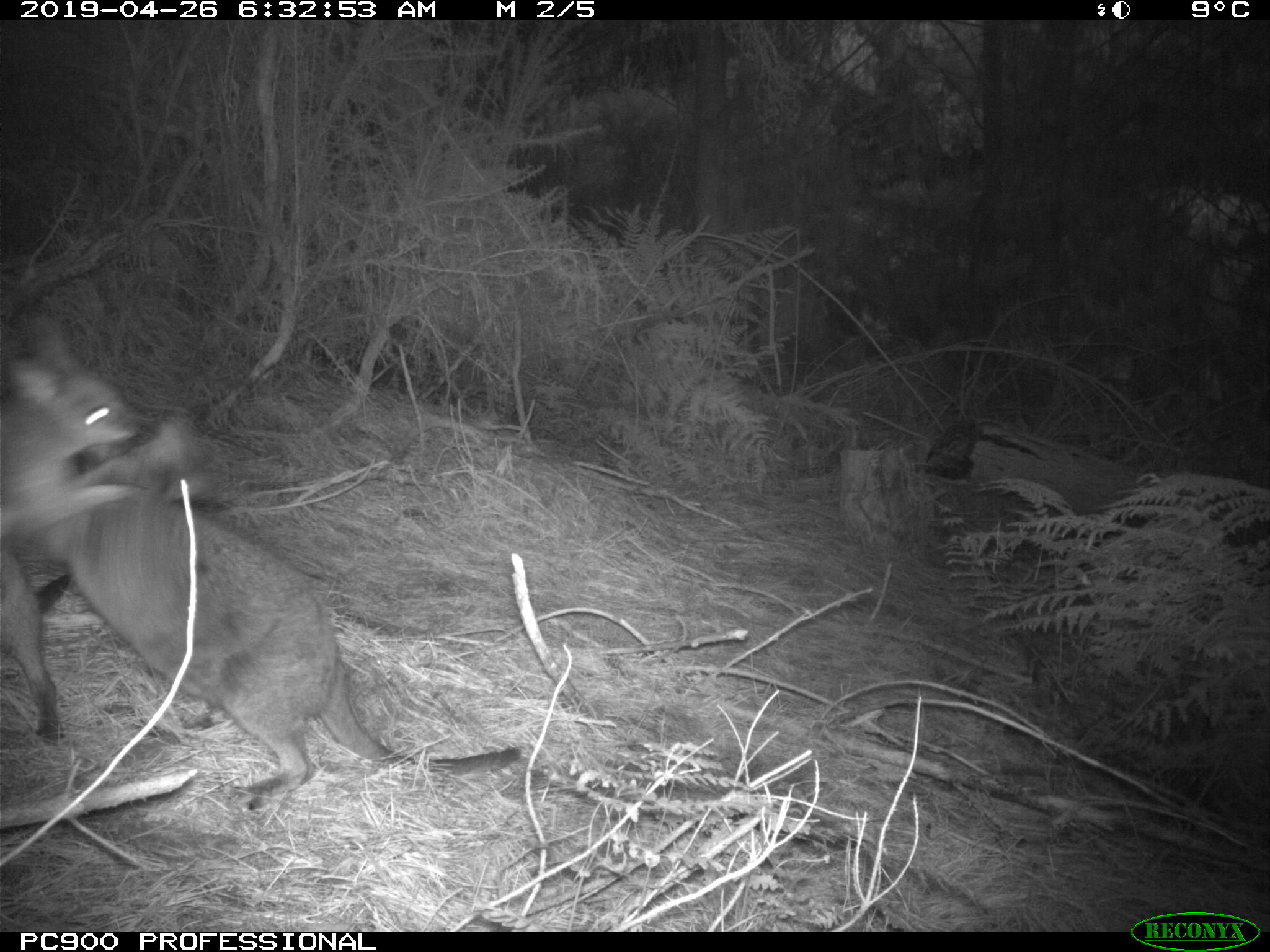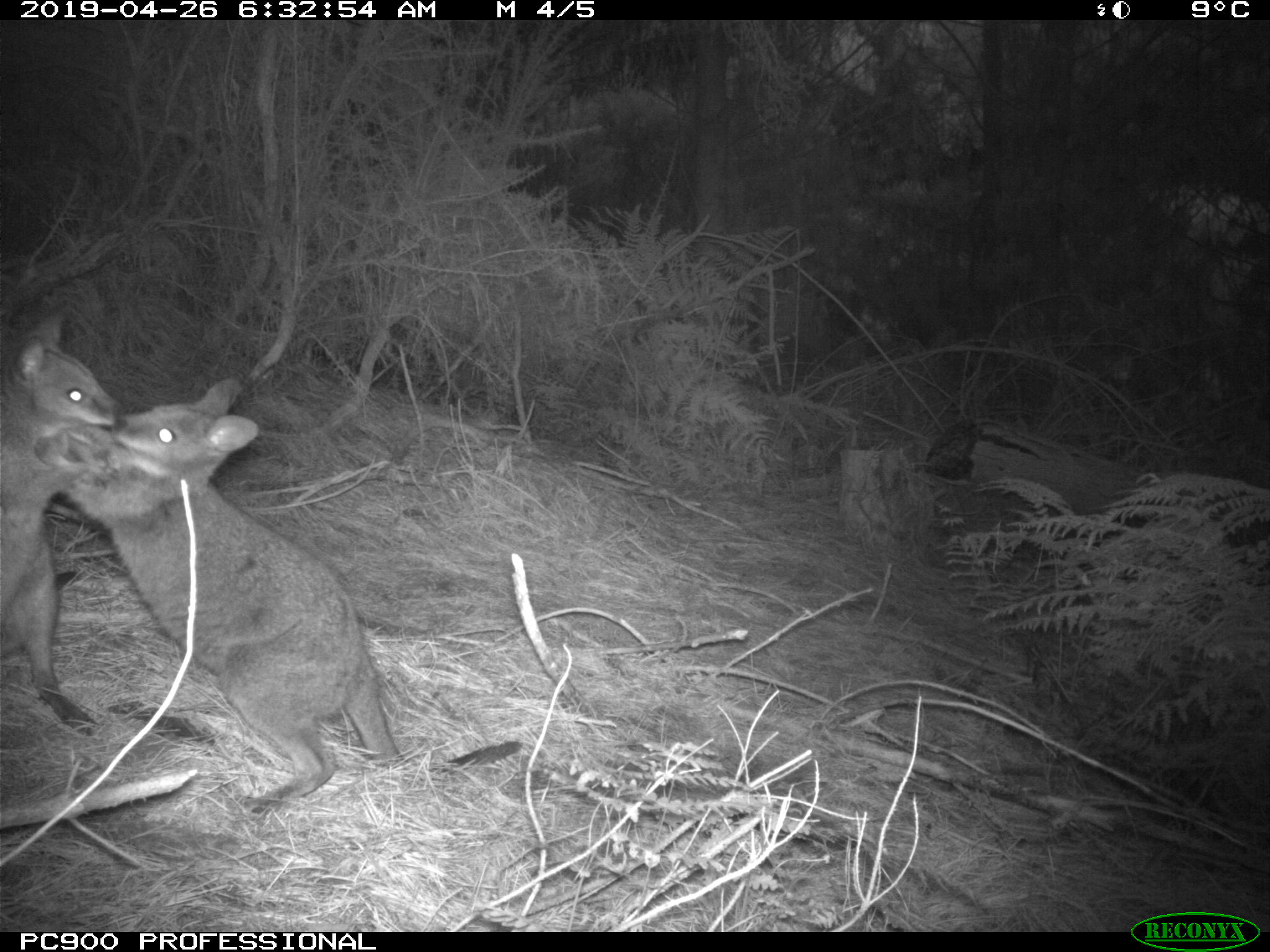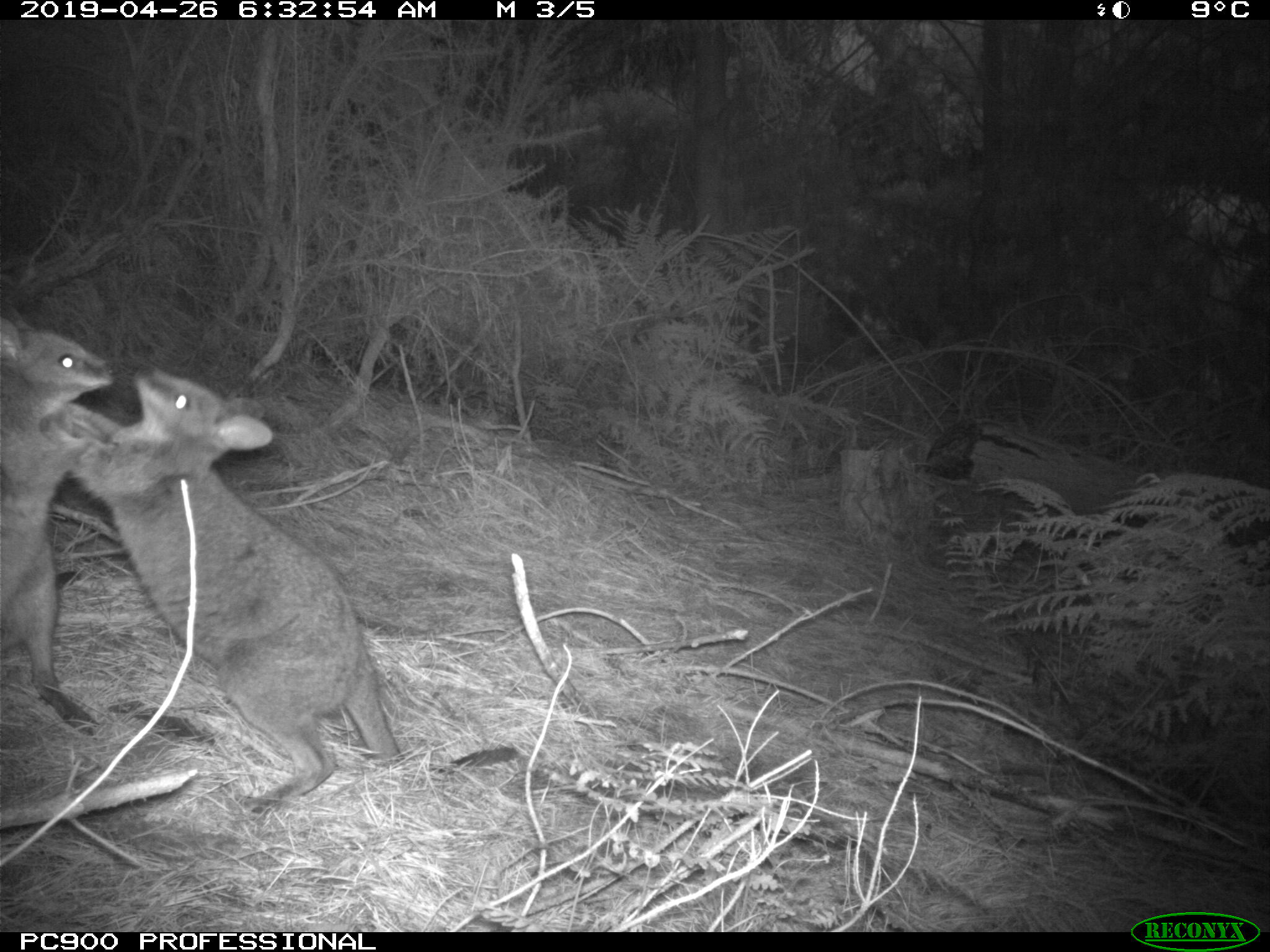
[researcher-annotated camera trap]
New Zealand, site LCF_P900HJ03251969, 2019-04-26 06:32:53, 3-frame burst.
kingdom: Animalia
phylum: Chordata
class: Mammalia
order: Diprotodontia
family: Macropodidae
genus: Notamacropus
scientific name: Notamacropus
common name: wallaby